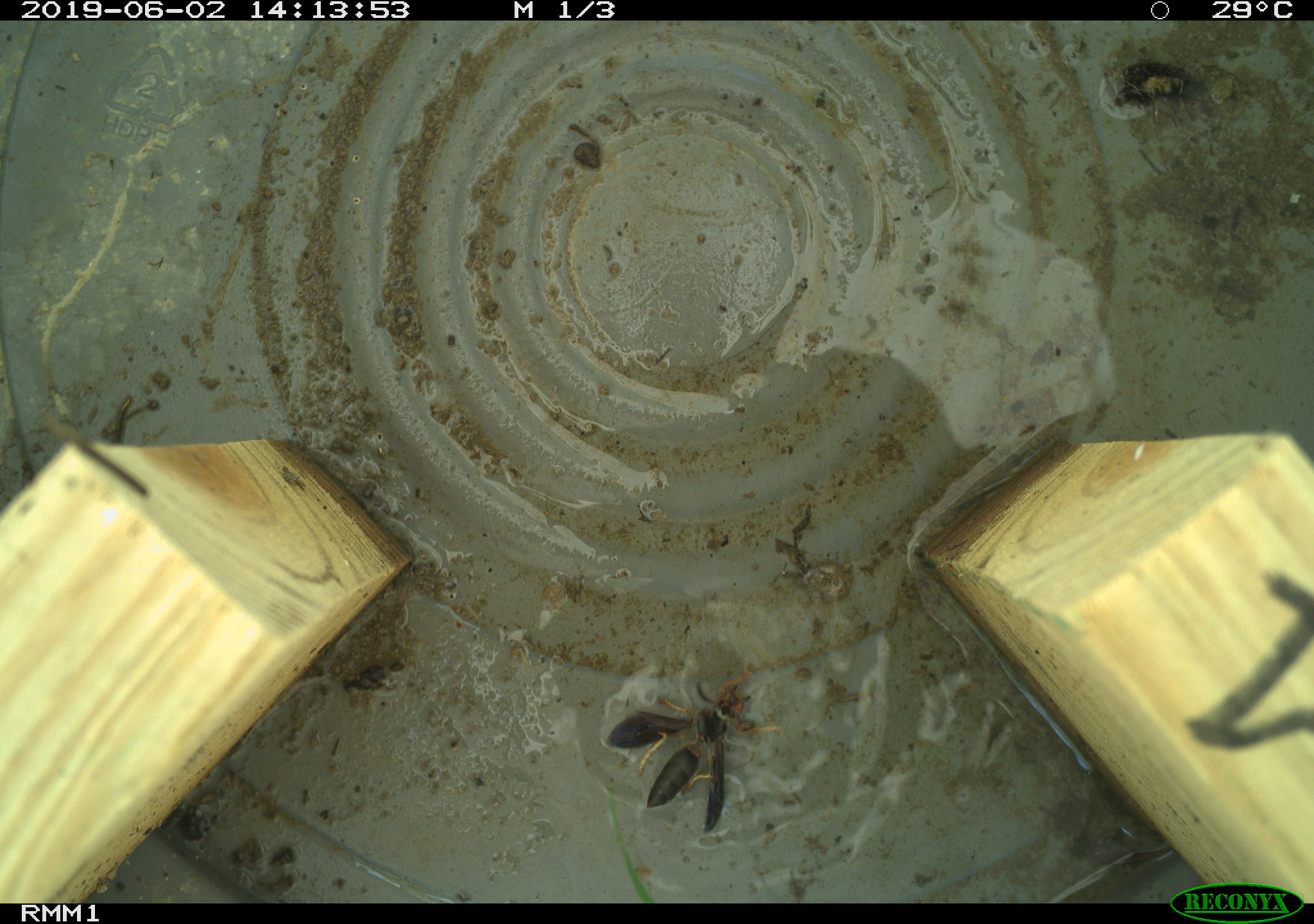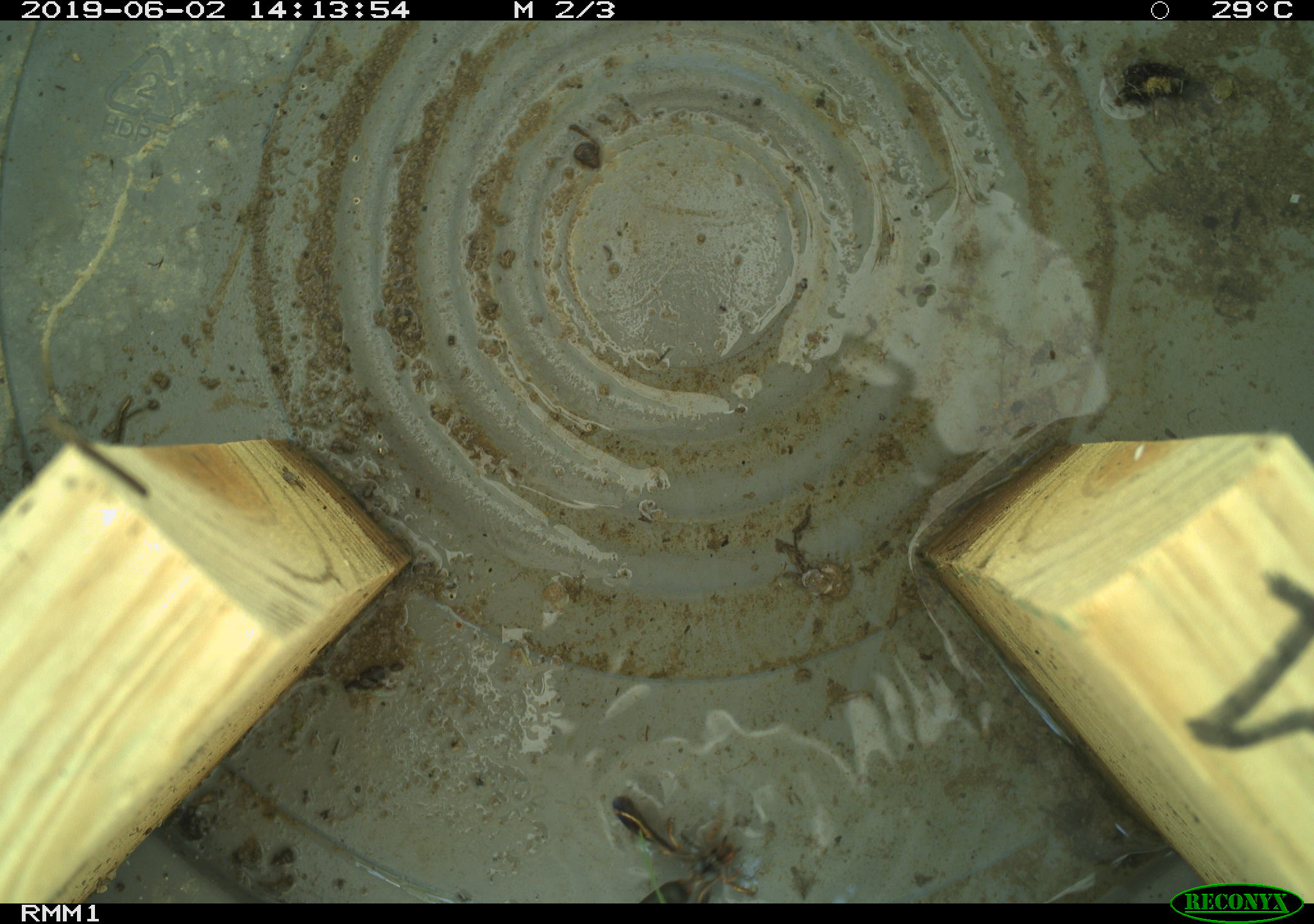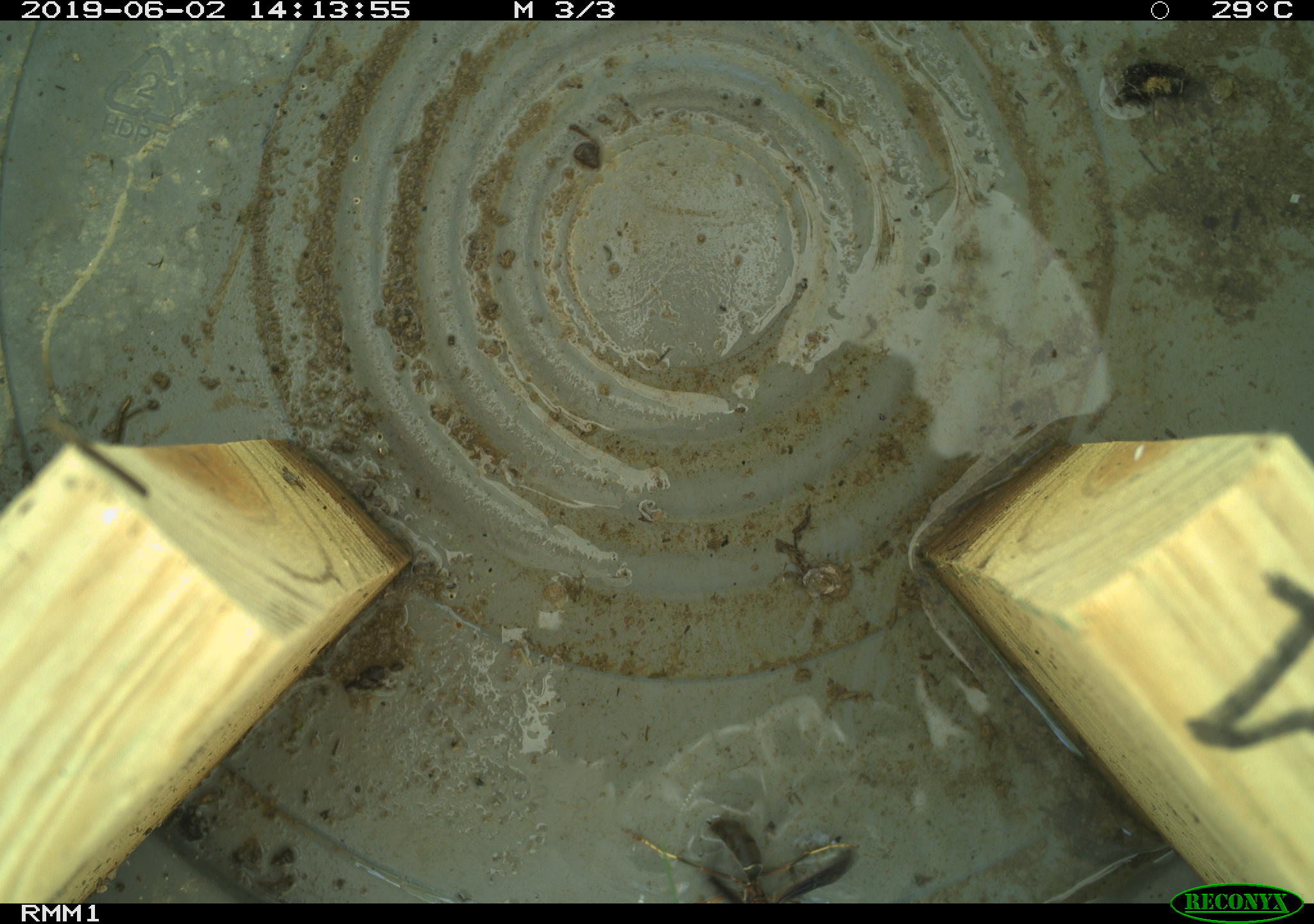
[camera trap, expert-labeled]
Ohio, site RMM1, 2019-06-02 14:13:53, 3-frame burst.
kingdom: Animalia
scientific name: Animalia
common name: animal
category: invertebrate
Invertebrate (animal) (Animalia).